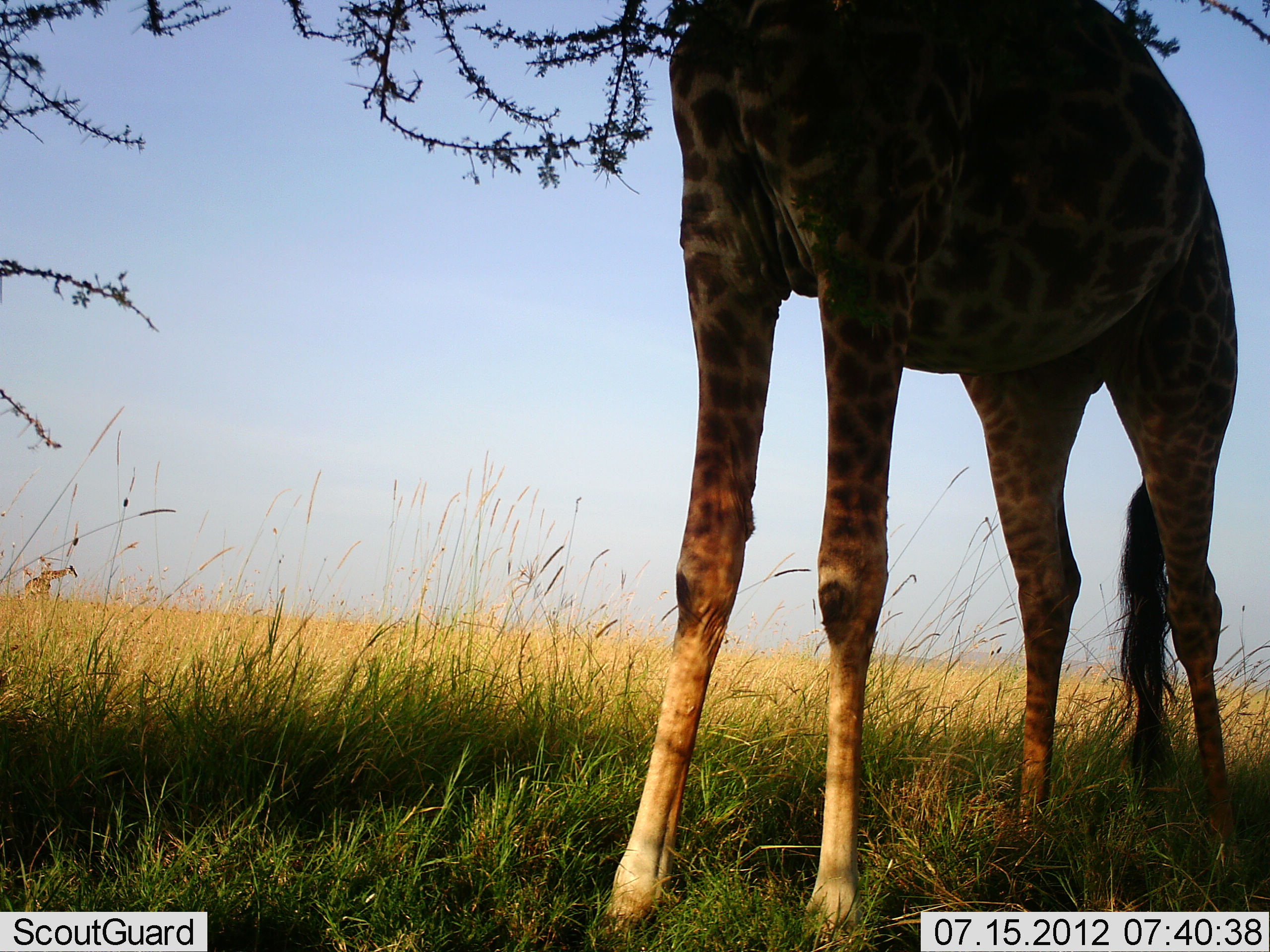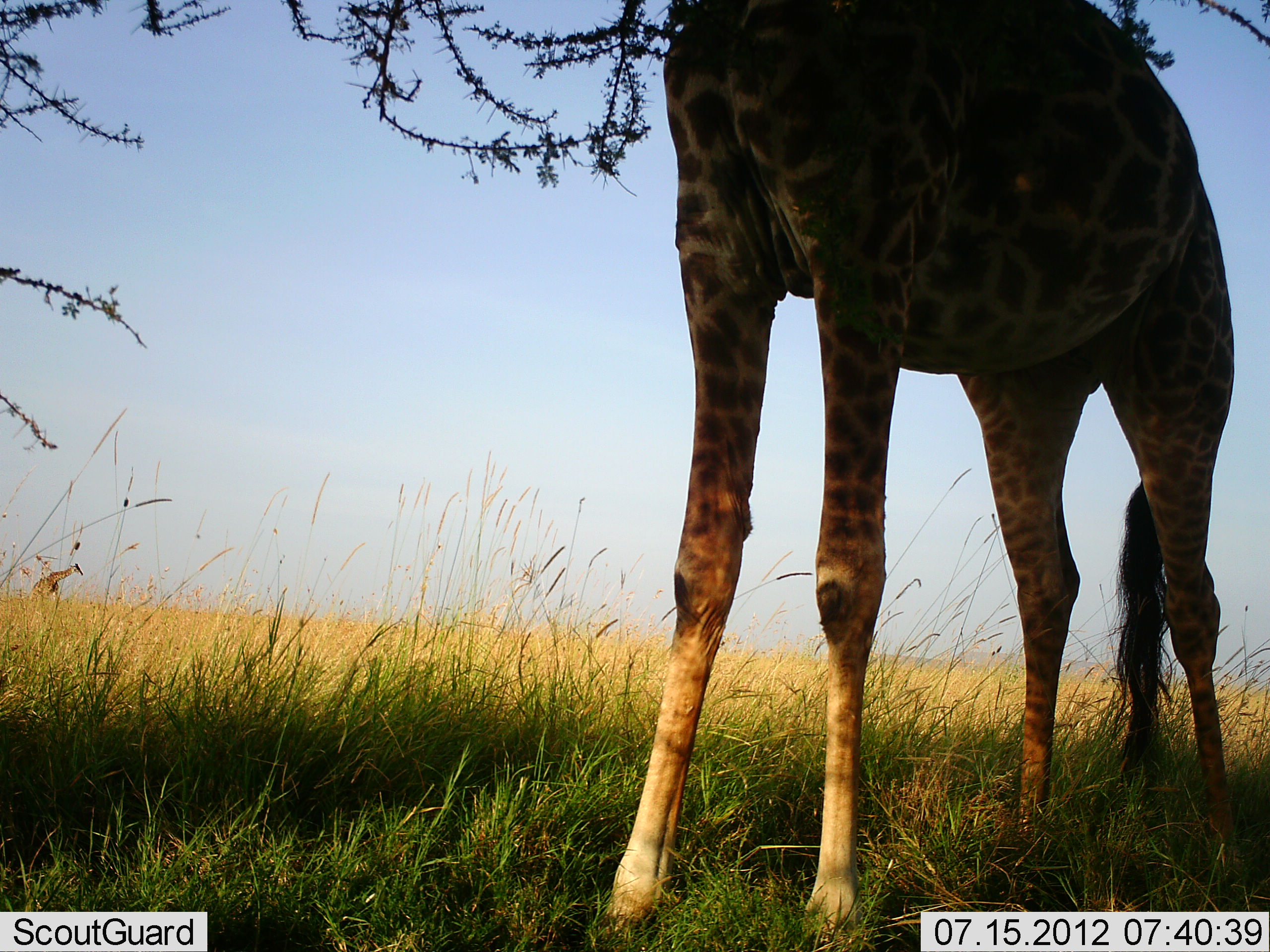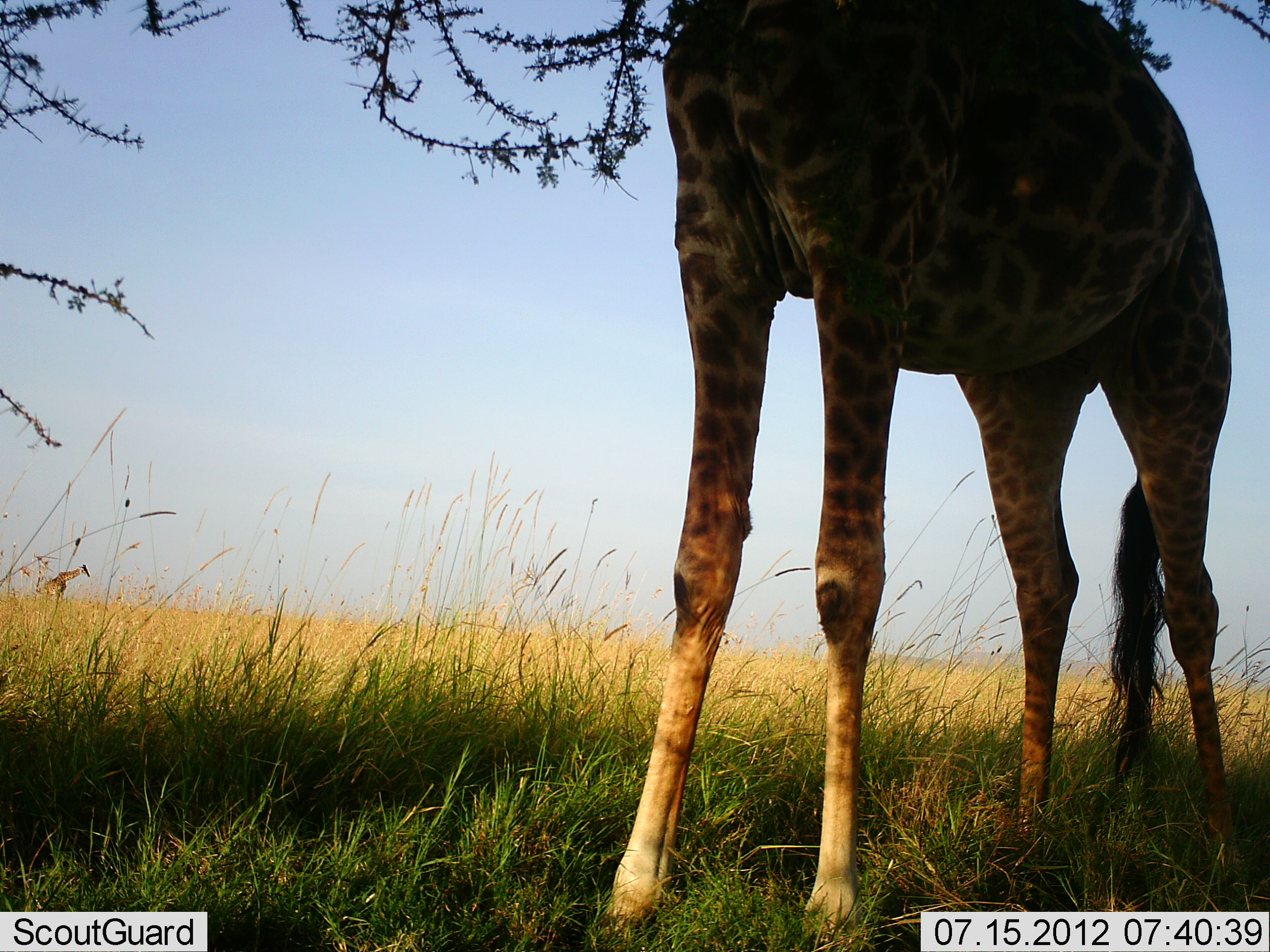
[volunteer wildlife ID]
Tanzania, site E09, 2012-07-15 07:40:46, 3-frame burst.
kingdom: Animalia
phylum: Chordata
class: Mammalia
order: Artiodactyla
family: Giraffidae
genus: Giraffa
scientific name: Giraffa camelopardalis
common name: giraffe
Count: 1.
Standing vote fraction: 60%.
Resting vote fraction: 0%.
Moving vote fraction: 10%.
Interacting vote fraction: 0%.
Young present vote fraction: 0%.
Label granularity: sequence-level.